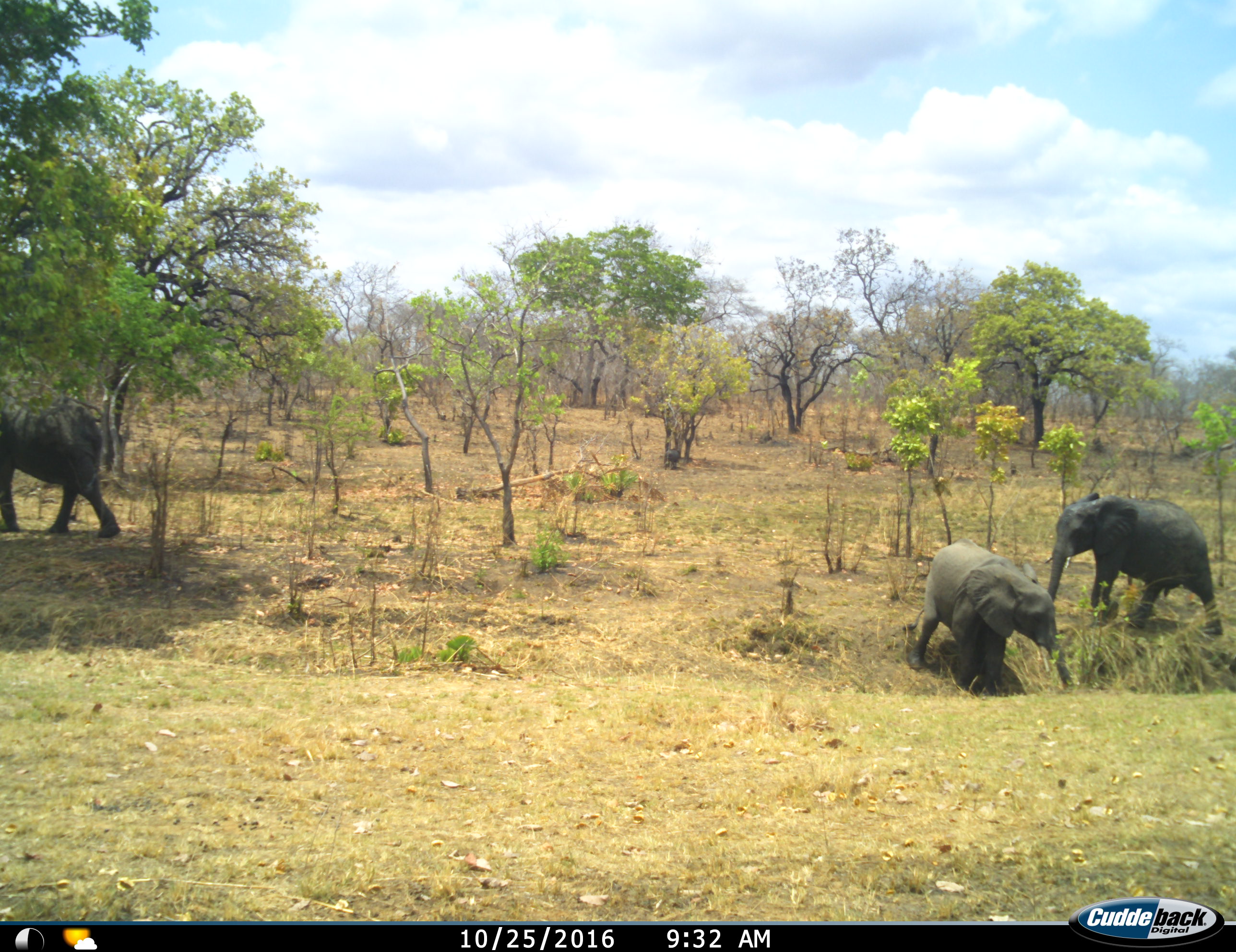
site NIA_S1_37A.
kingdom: Animalia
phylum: Chordata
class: Mammalia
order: Proboscidea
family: Elephantidae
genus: Loxodonta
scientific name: Loxodonta africana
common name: african bush elephant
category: elephant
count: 3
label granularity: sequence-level